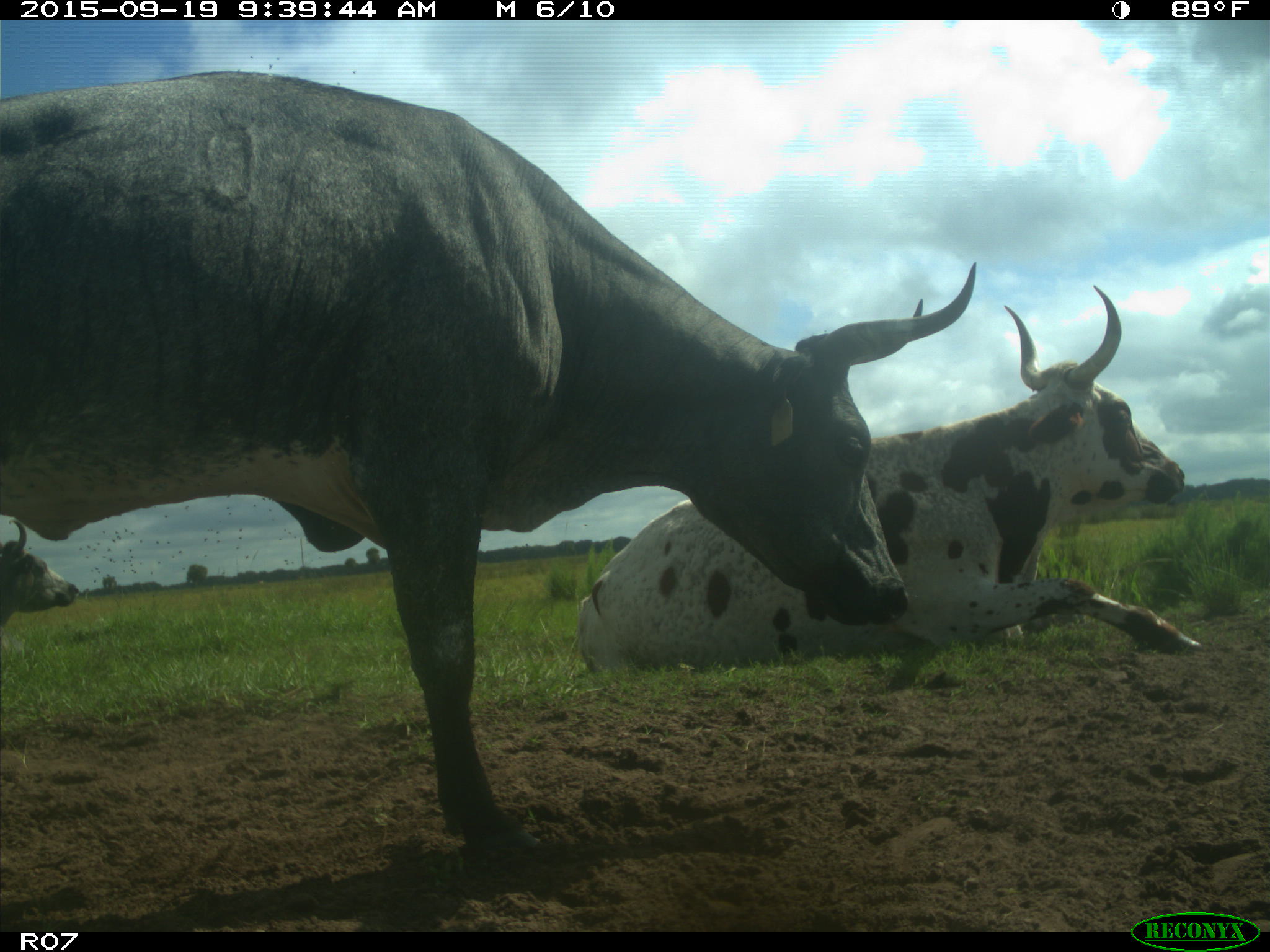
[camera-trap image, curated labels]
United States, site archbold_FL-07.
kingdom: Animalia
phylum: Chordata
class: Mammalia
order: Artiodactyla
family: Bovidae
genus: Bos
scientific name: Bos taurus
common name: domestic cow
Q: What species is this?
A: Bos taurus (domestic cow).